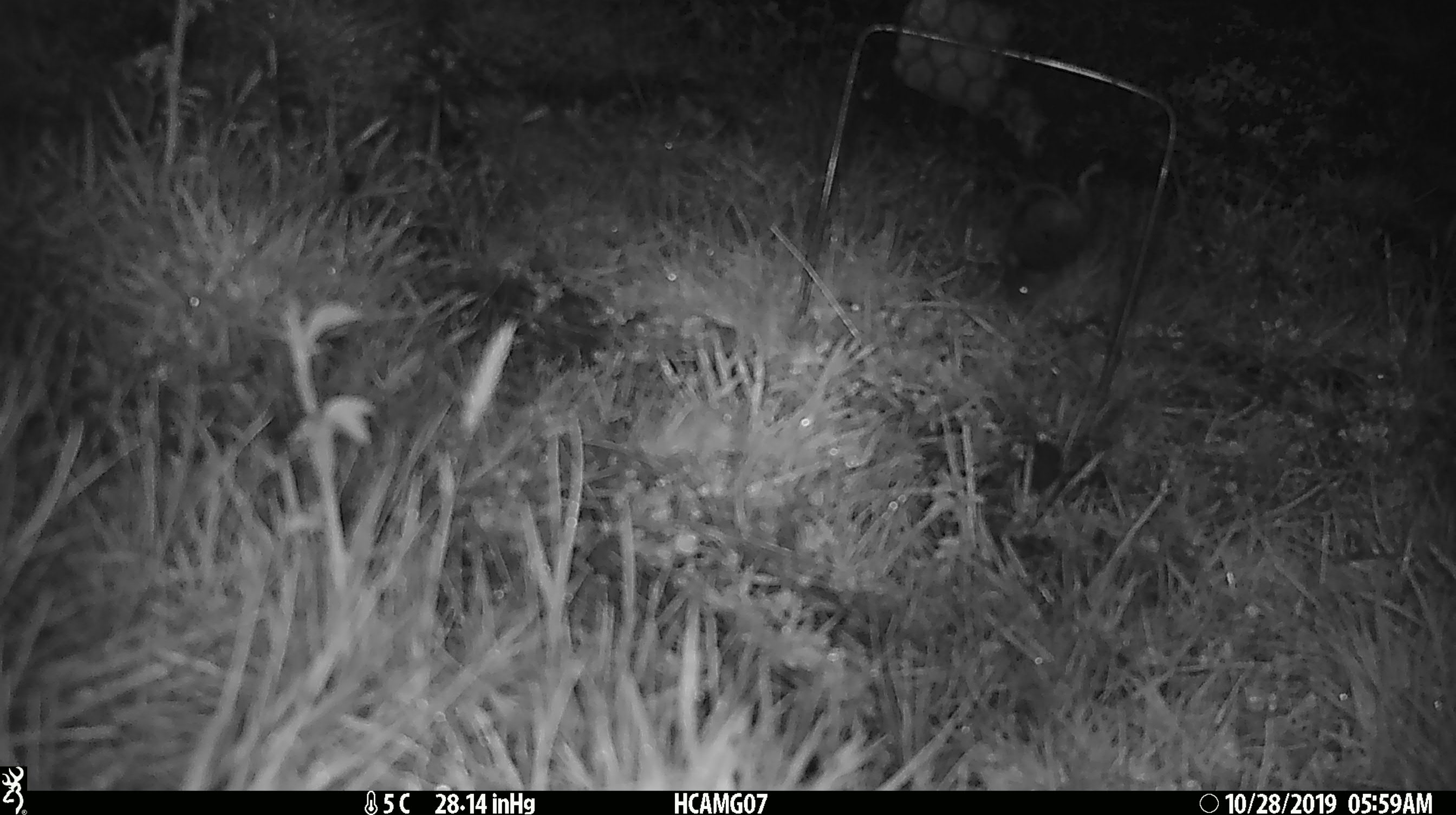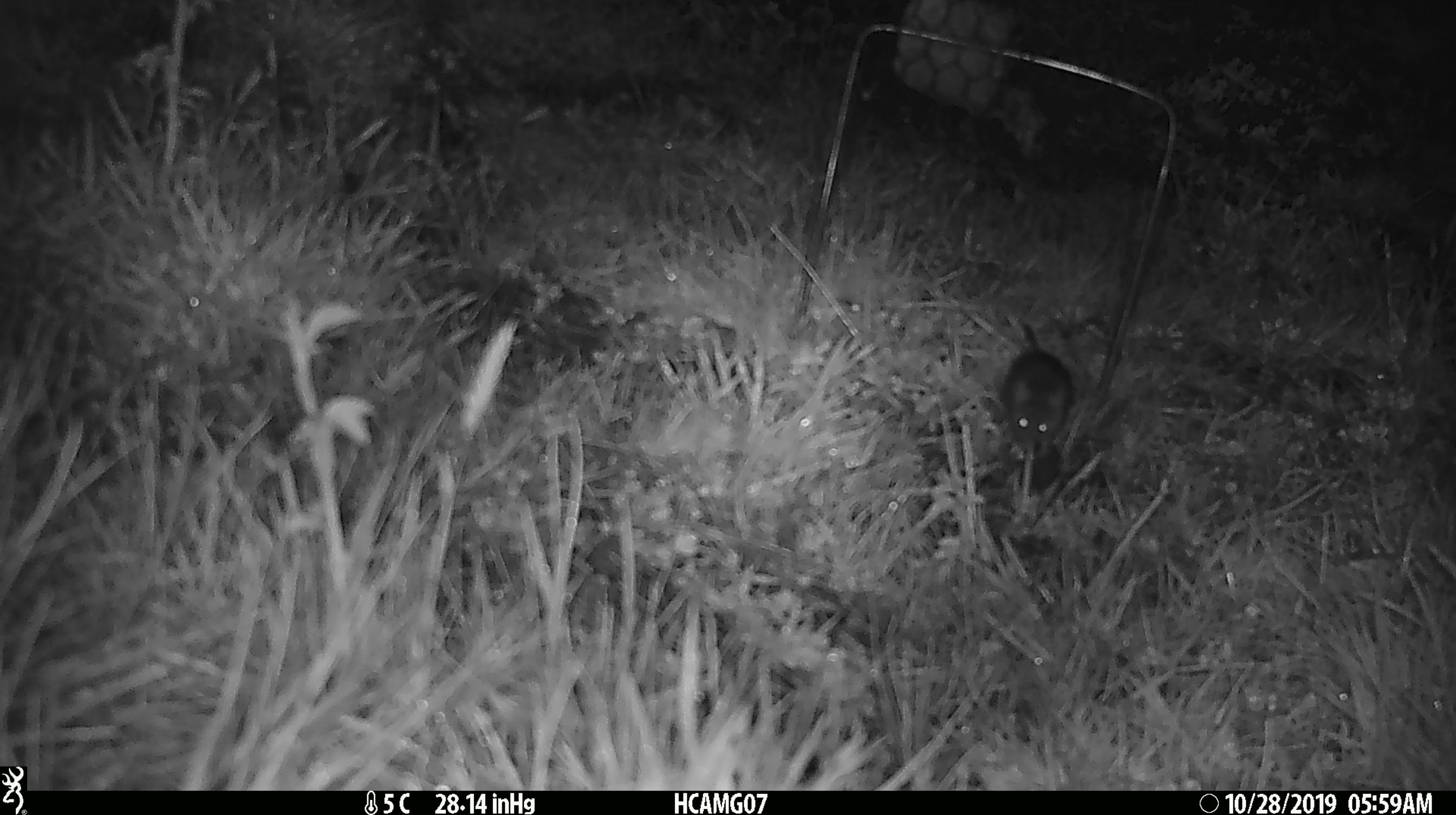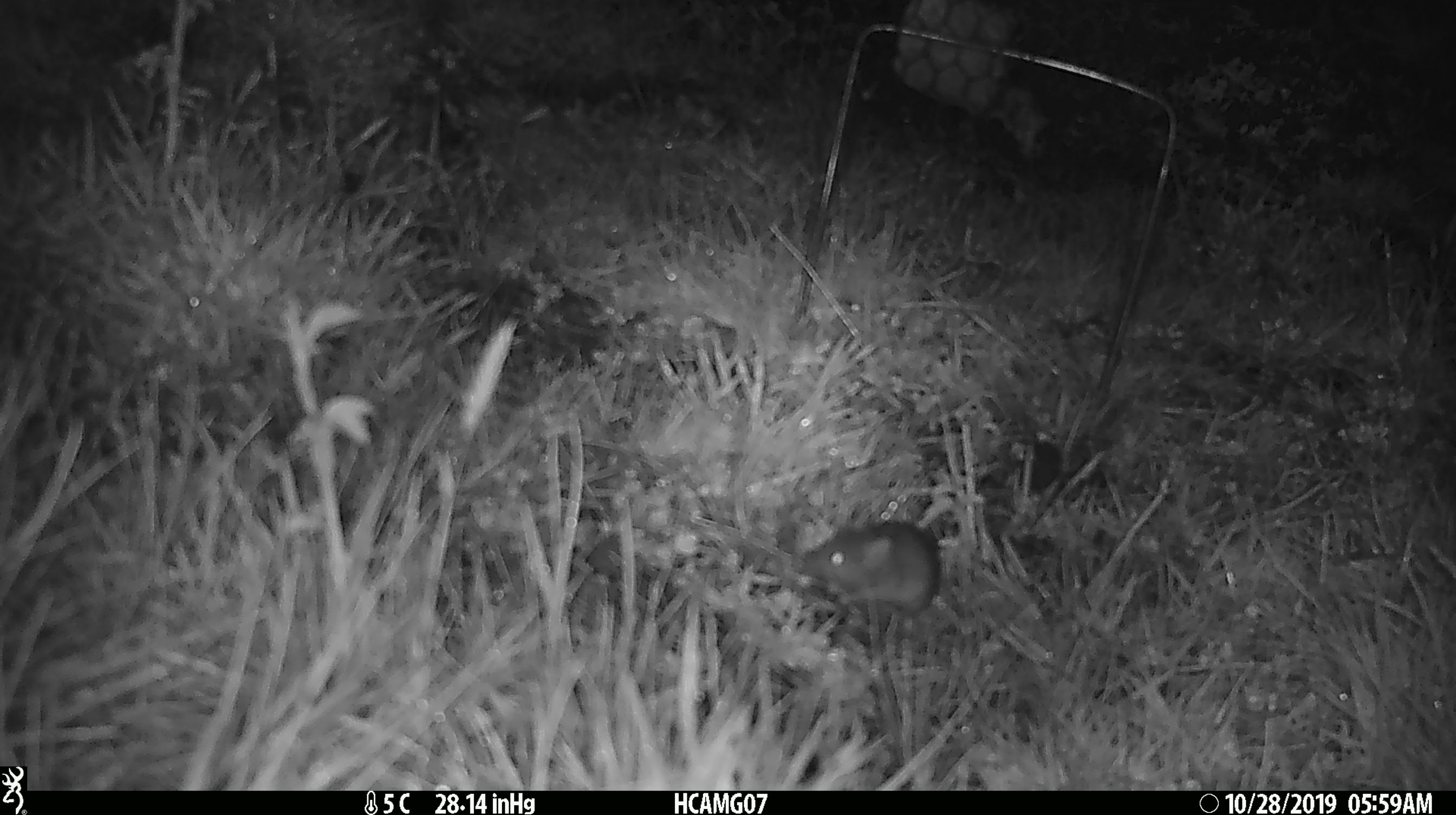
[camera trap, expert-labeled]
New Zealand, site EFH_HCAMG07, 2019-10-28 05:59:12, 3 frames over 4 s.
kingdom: Animalia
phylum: Chordata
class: Mammalia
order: Rodentia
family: Muridae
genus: Mus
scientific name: Mus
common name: mouse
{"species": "mouse (Mus)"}